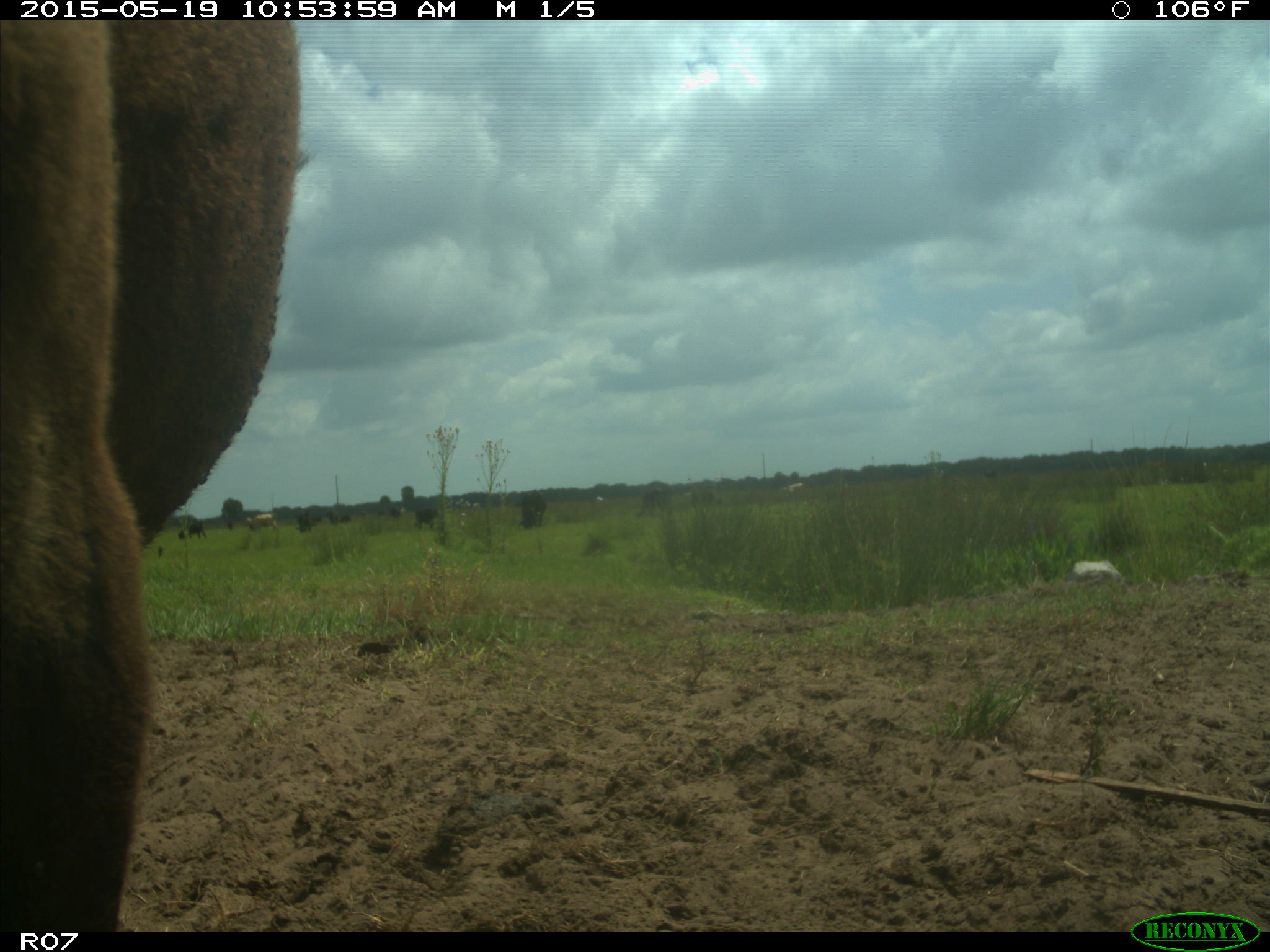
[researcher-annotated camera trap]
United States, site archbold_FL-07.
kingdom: Animalia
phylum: Chordata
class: Mammalia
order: Artiodactyla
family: Bovidae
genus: Bos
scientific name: Bos taurus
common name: domestic cow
Bos taurus (domestic cow).